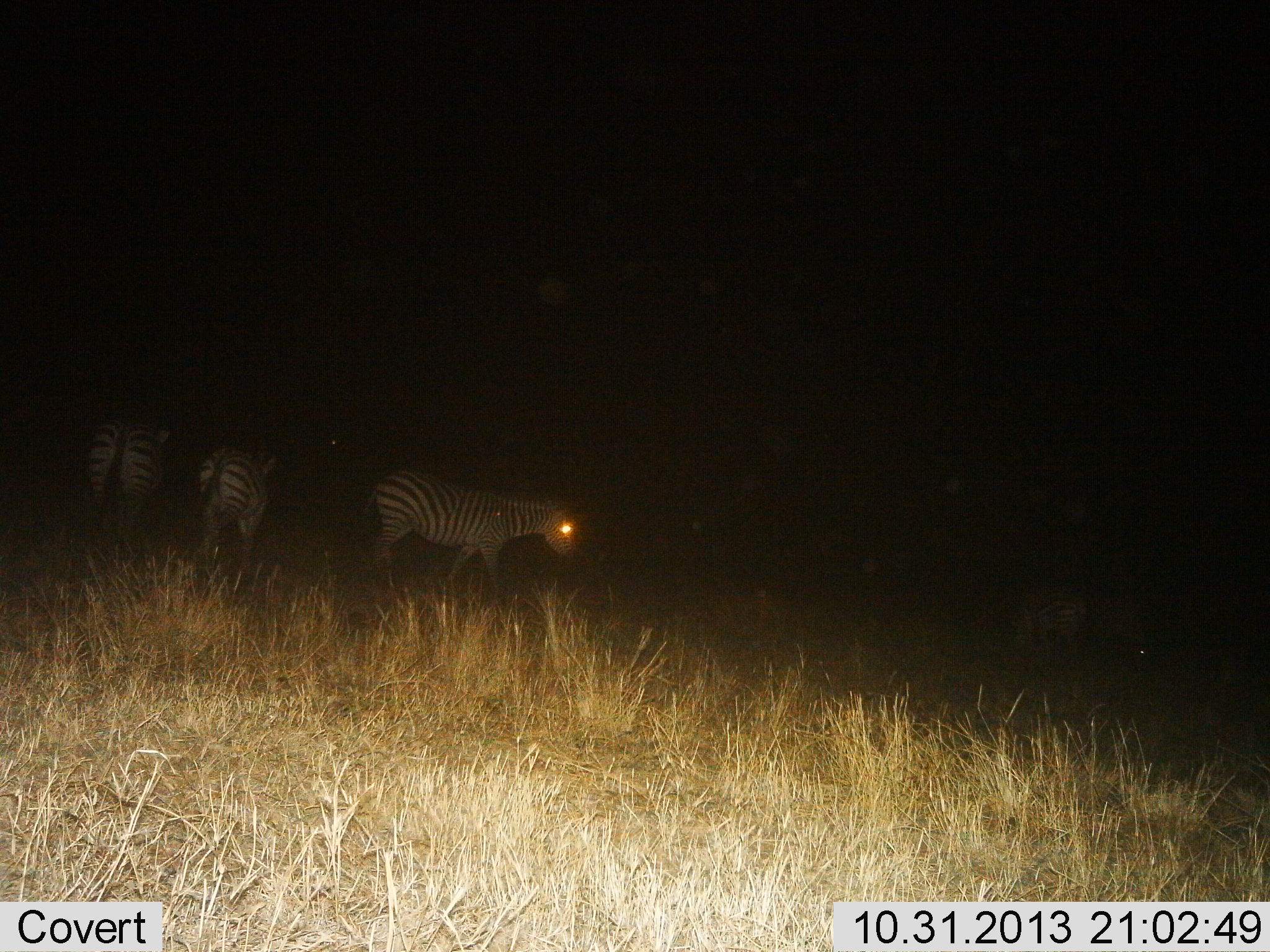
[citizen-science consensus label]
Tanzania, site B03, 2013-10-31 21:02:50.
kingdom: Animalia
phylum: Chordata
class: Mammalia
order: Perissodactyla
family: Equidae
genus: Equus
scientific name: Equus quagga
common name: plains zebra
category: zebra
Zebra (plains zebra) (Equus quagga), count 4. Behavior (volunteer vote fractions): standing 70%, resting 0%, moving 60%, interacting 0%. Young present (vote fraction): 0%. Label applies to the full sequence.